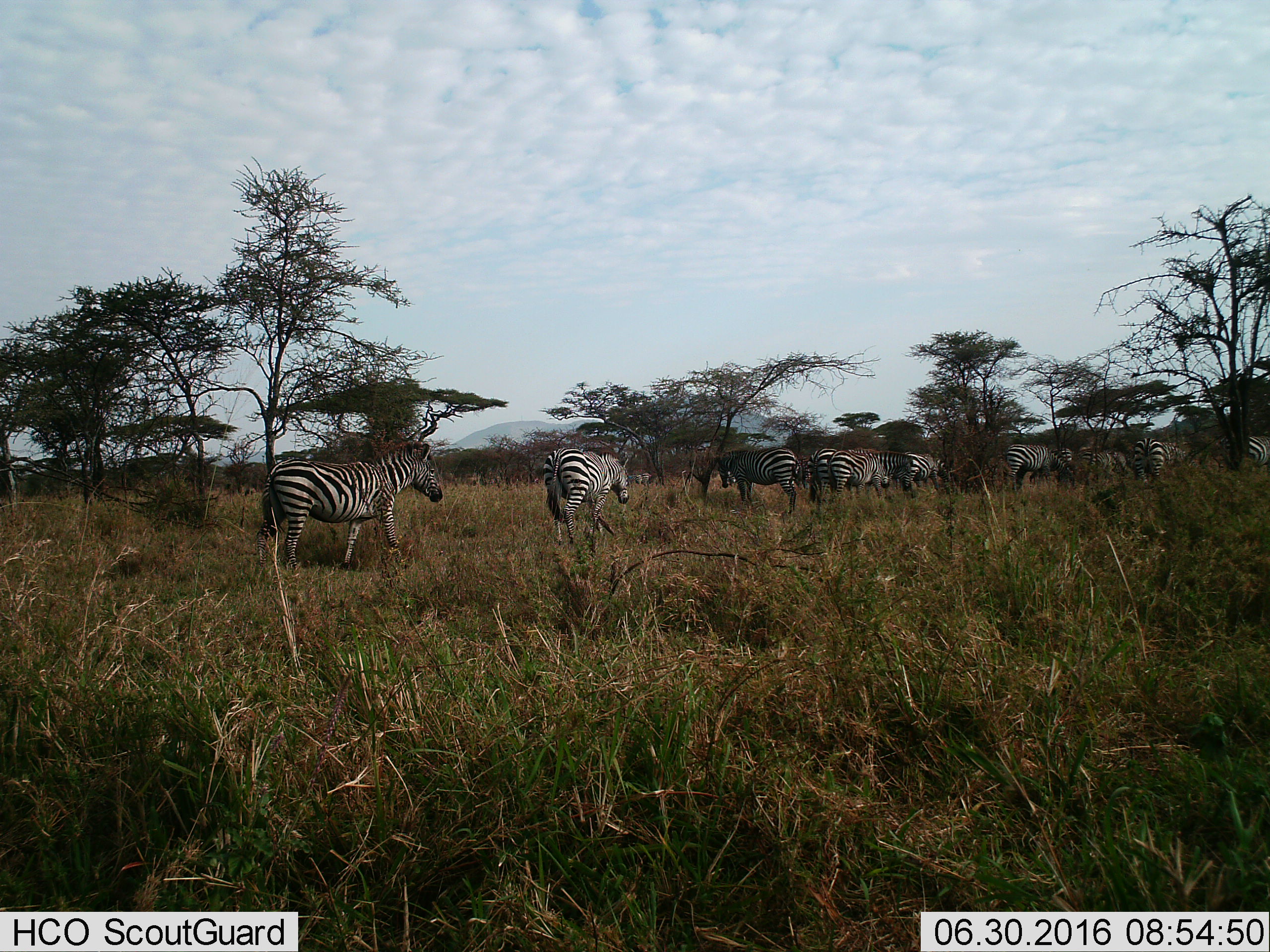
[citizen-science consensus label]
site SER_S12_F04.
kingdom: Animalia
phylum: Chordata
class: Mammalia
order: Perissodactyla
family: Equidae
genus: Equus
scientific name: Equus quagga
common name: plains zebra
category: zebraplains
Zebraplains (plains zebra) (Equus quagga), count 11-50. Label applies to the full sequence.